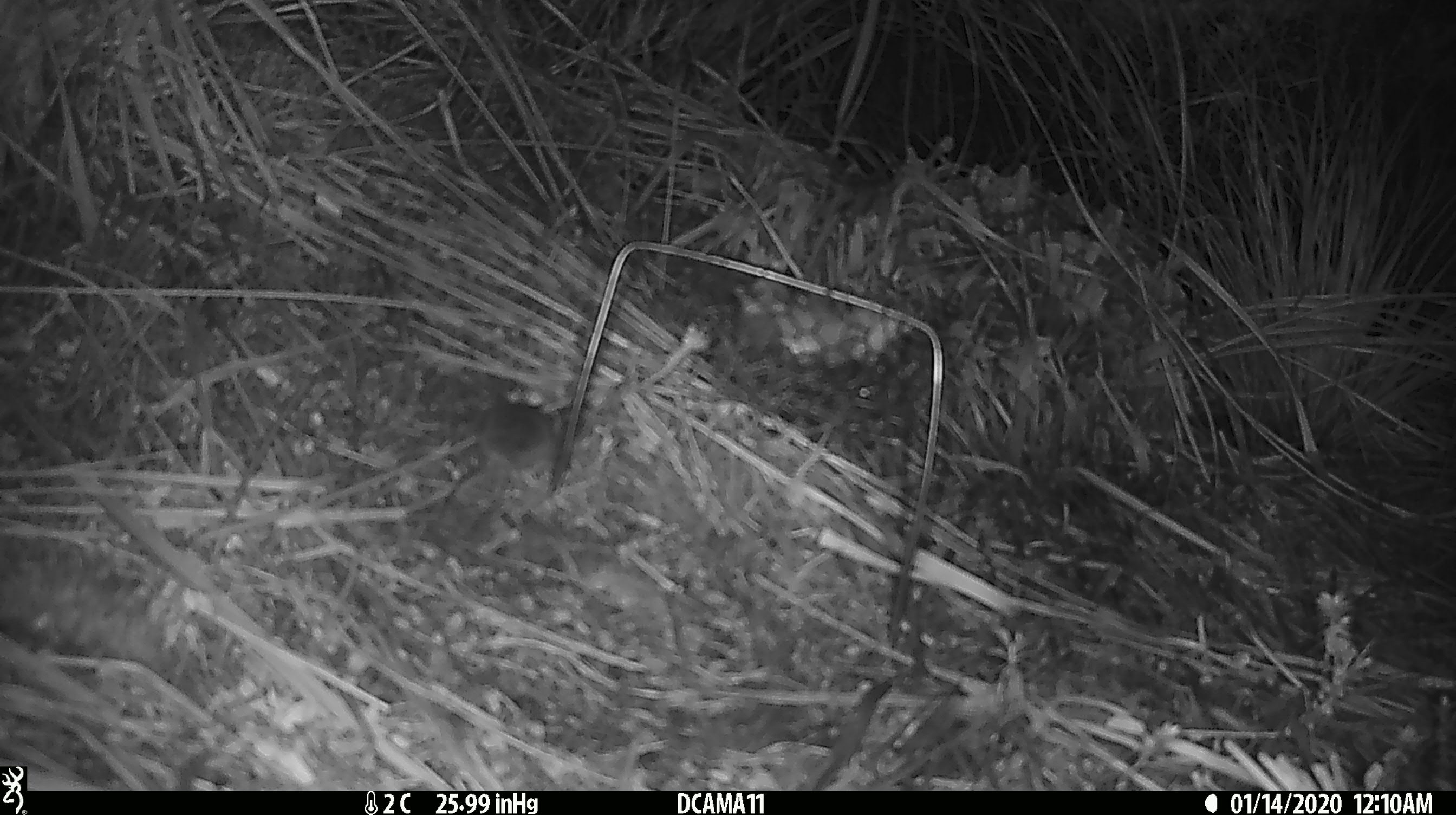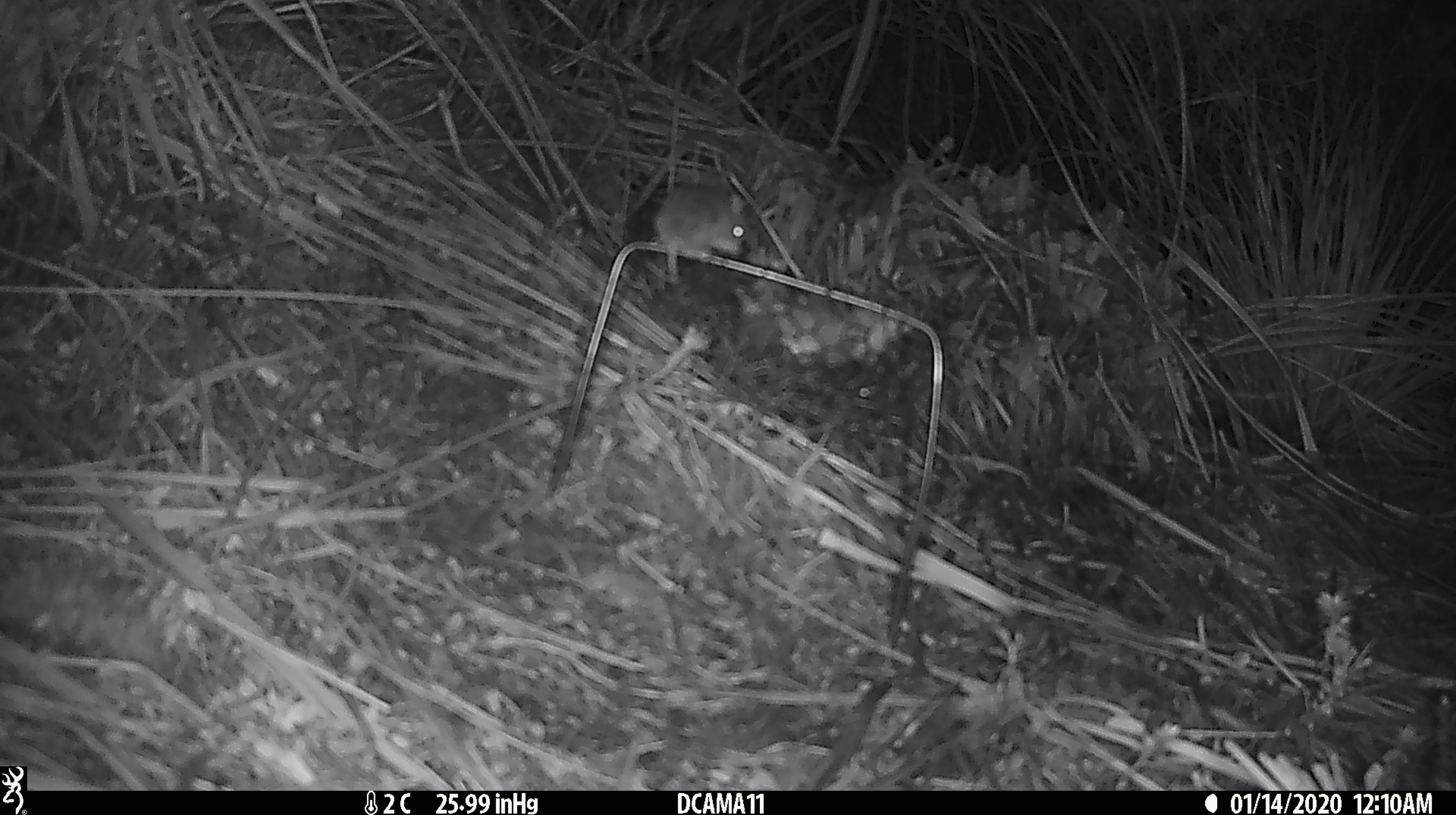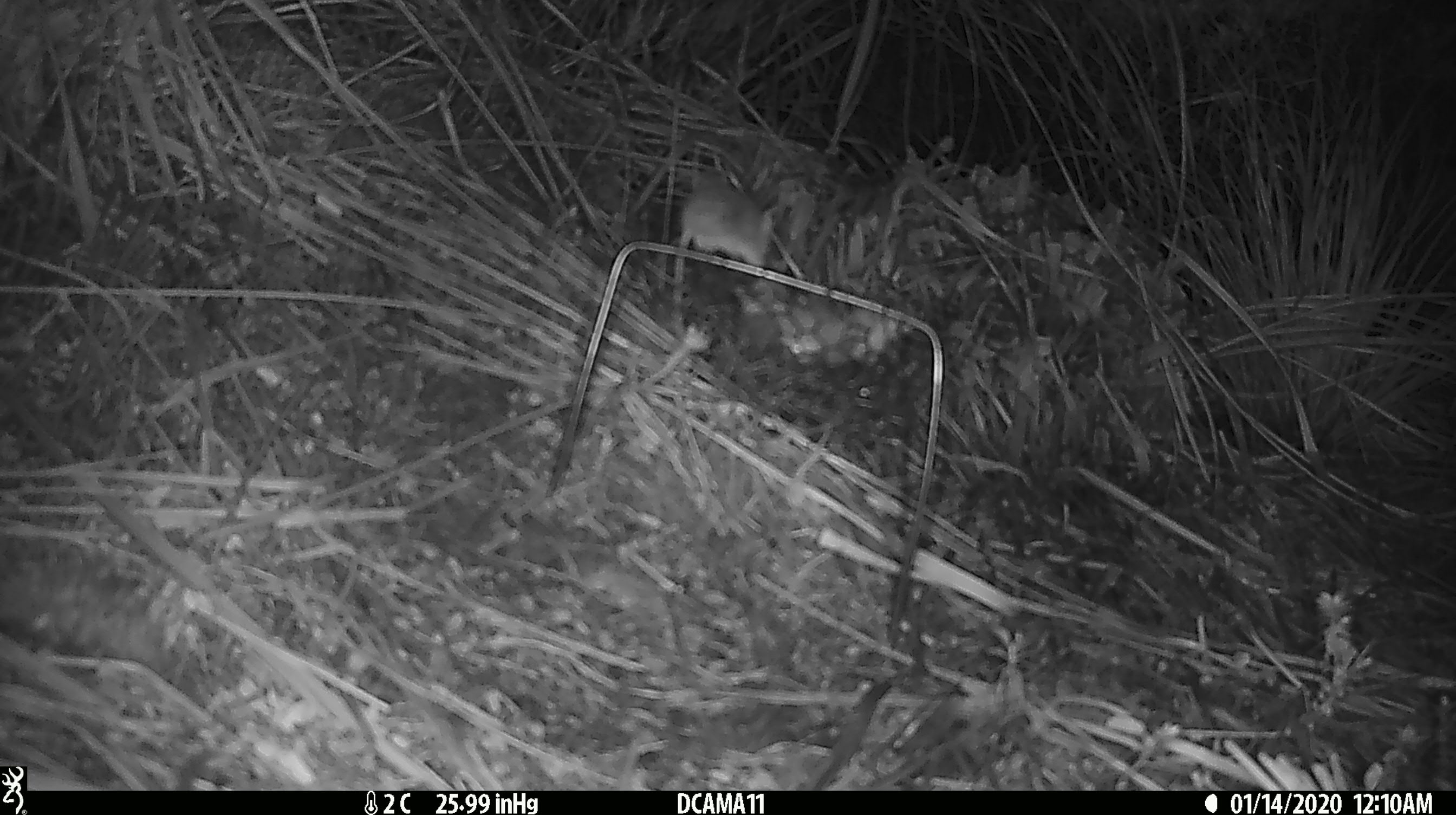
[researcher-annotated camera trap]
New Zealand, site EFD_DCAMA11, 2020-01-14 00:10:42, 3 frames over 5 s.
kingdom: Animalia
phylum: Chordata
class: Mammalia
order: Rodentia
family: Muridae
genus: Mus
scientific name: Mus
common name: mouse